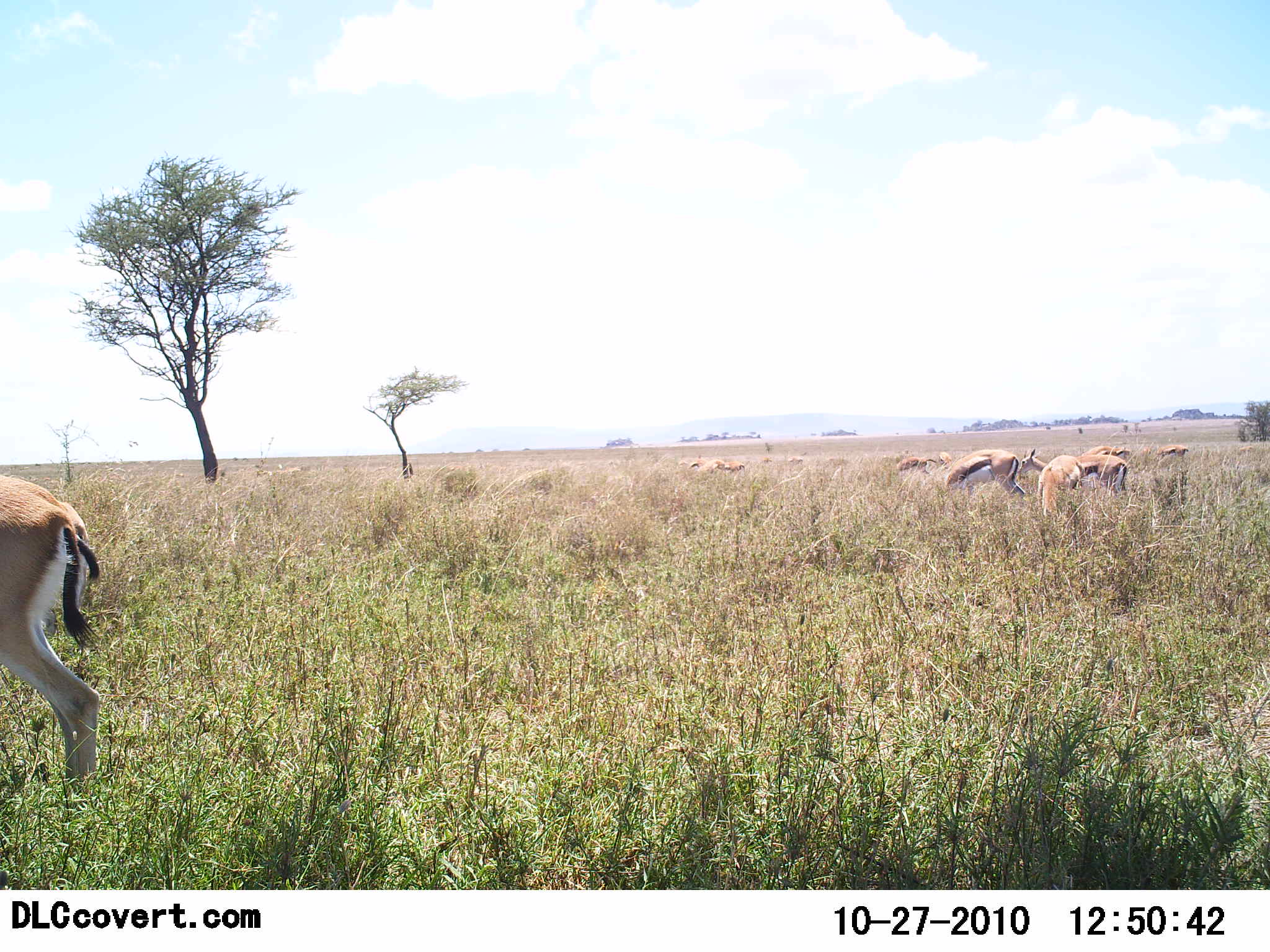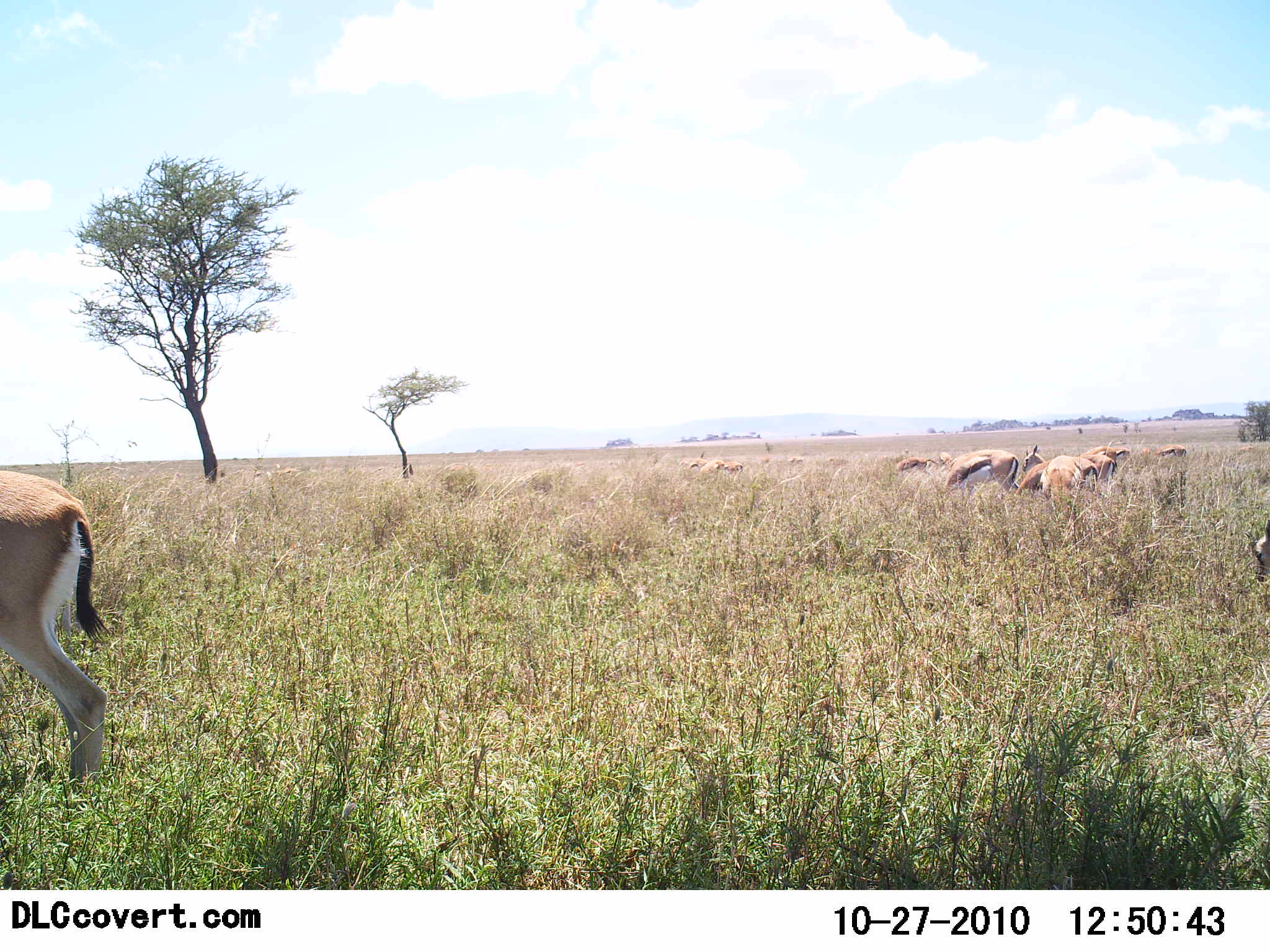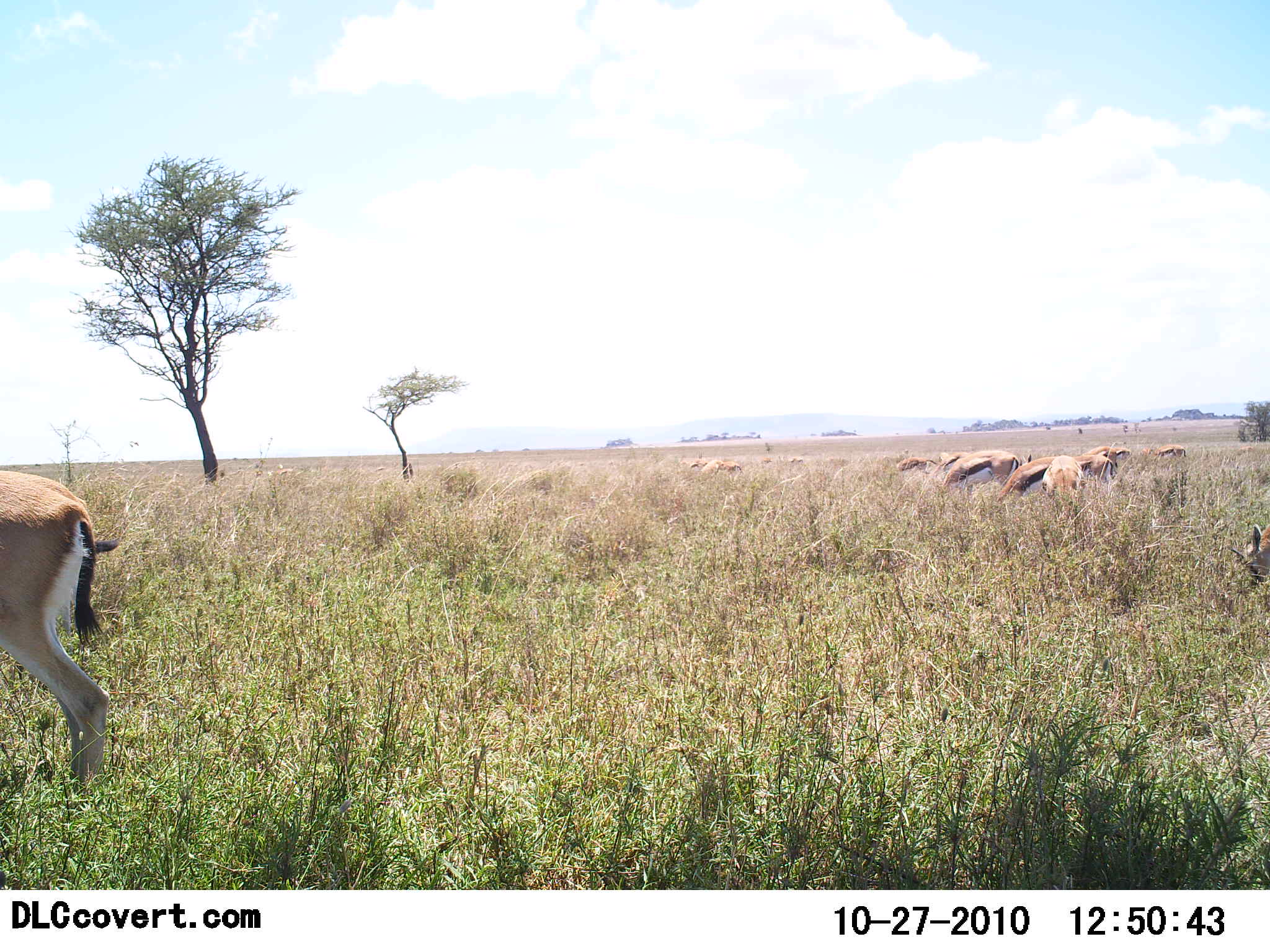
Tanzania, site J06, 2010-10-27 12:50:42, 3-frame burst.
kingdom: Animalia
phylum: Chordata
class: Mammalia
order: Artiodactyla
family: Bovidae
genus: Eudorcas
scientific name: Eudorcas thomsonii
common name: thomson's gazelle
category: gazellethomsons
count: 10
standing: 71%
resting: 6%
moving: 24%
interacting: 0%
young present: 0%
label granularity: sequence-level